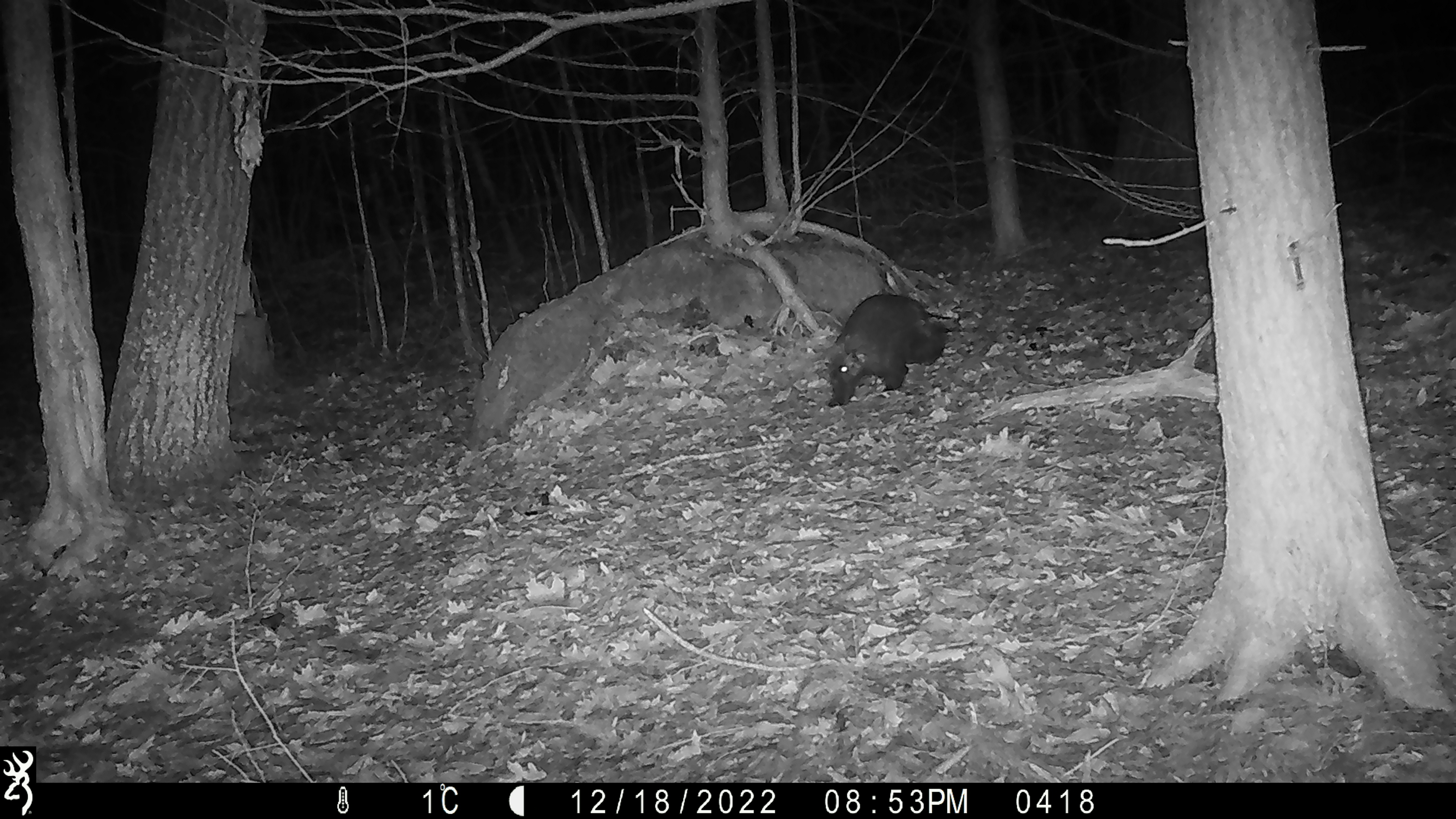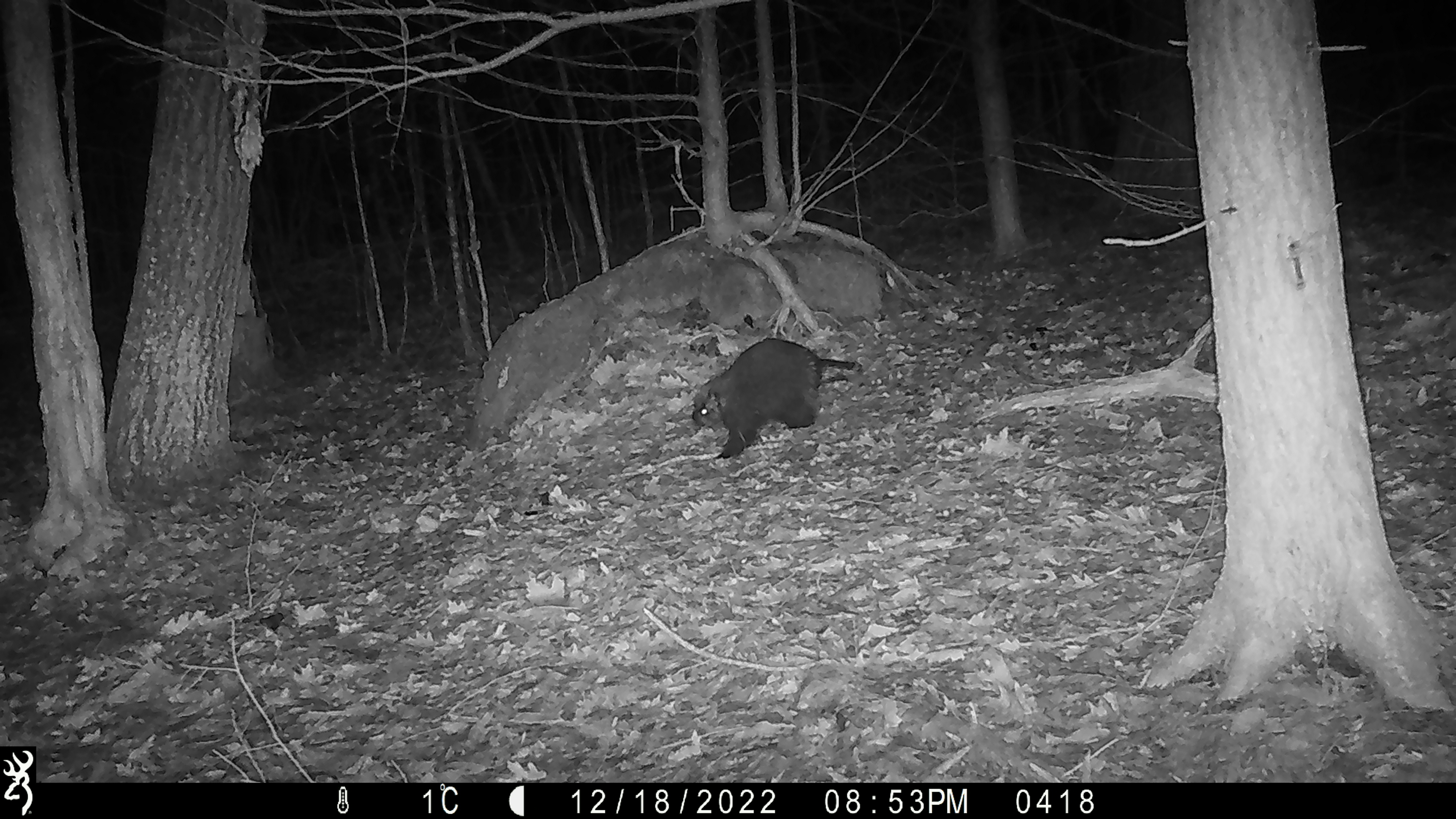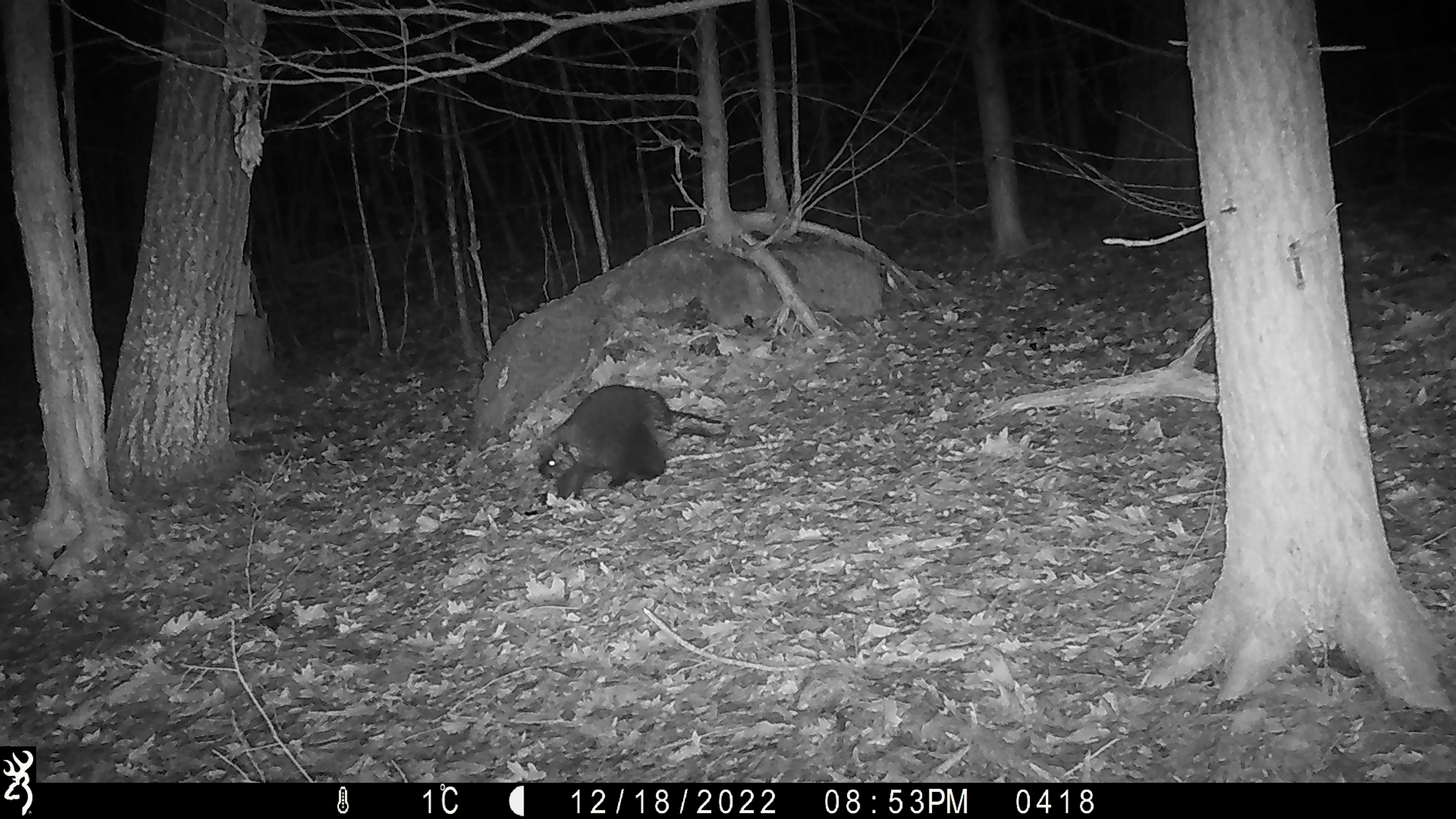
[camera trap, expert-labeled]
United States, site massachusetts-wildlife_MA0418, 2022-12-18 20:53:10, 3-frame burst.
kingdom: Animalia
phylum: Chordata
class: Mammalia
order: Rodentia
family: Erethizontidae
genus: Erethizon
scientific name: Erethizon dorsatum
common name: porcupine